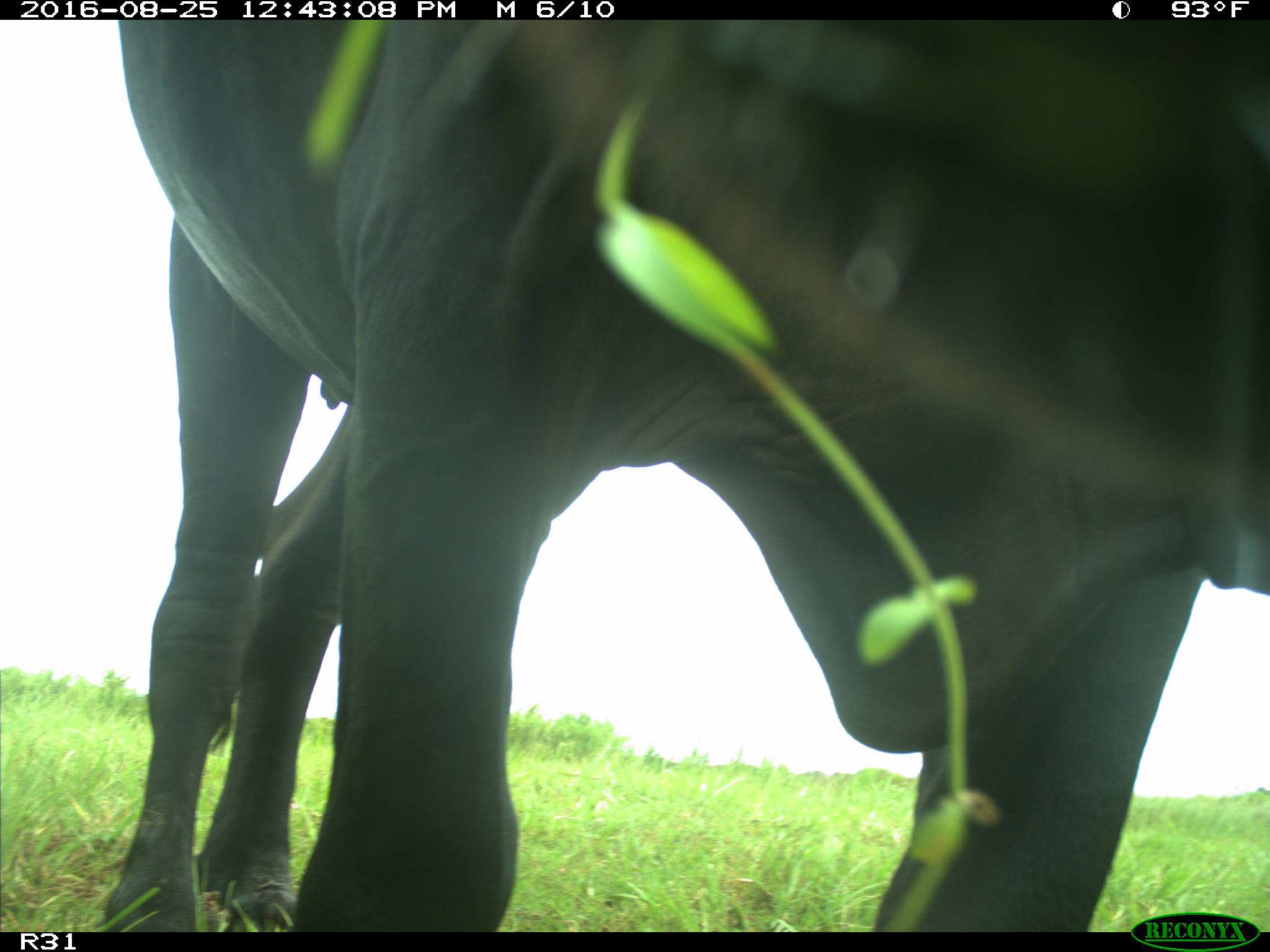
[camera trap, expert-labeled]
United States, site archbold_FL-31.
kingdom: Animalia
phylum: Chordata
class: Mammalia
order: Artiodactyla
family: Bovidae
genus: Bos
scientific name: Bos taurus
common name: domestic cow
Bos taurus (domestic cow).